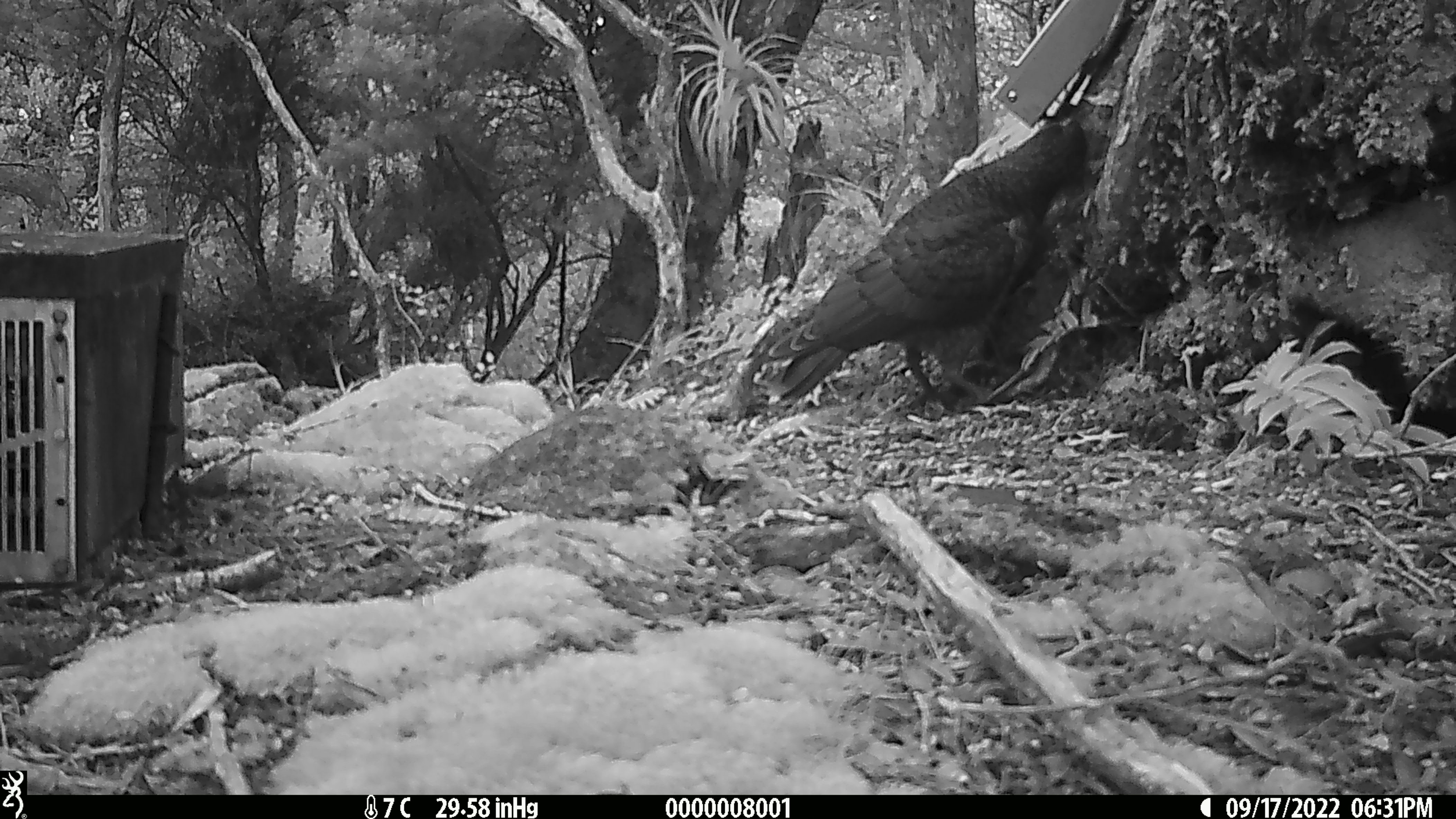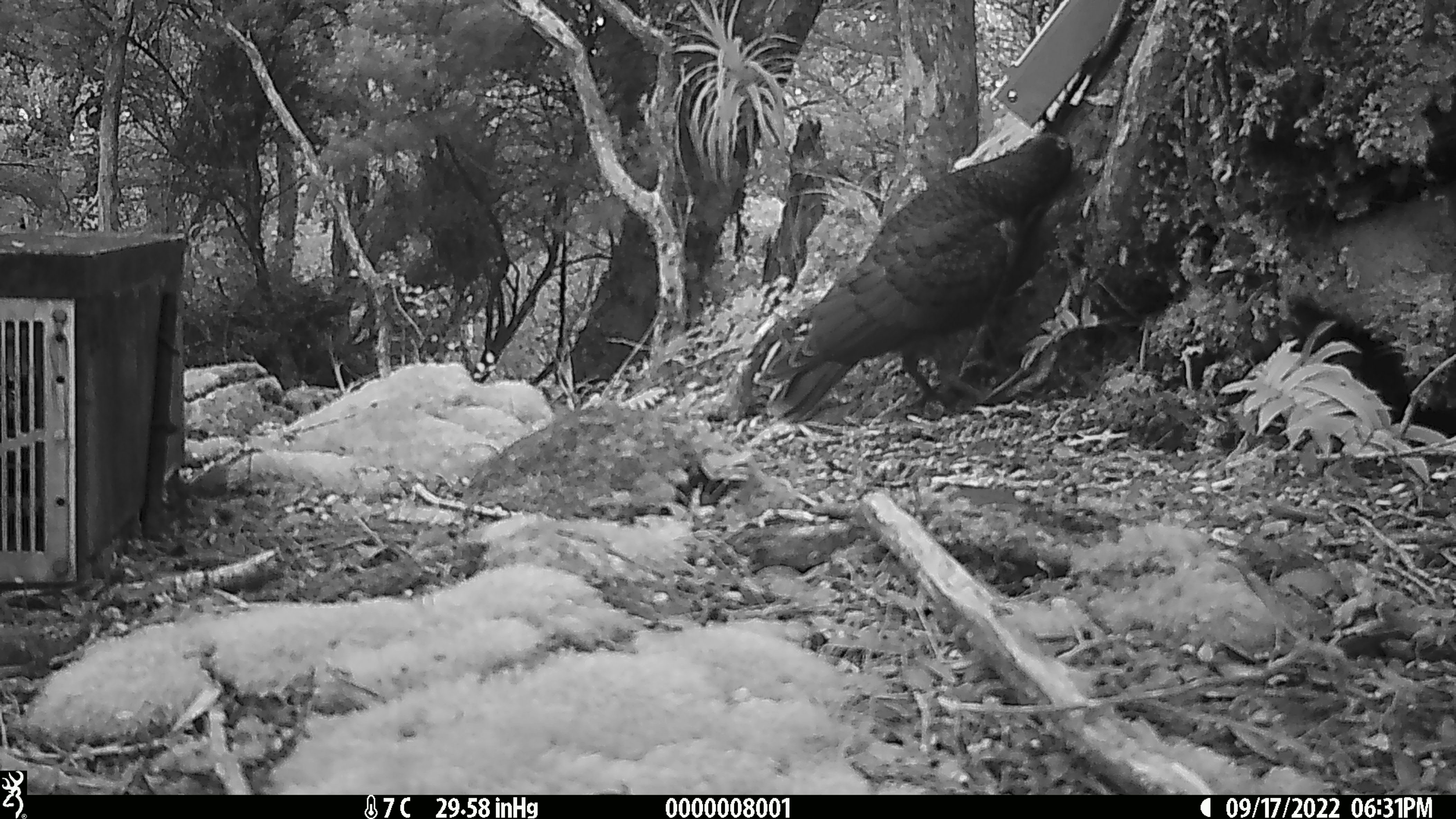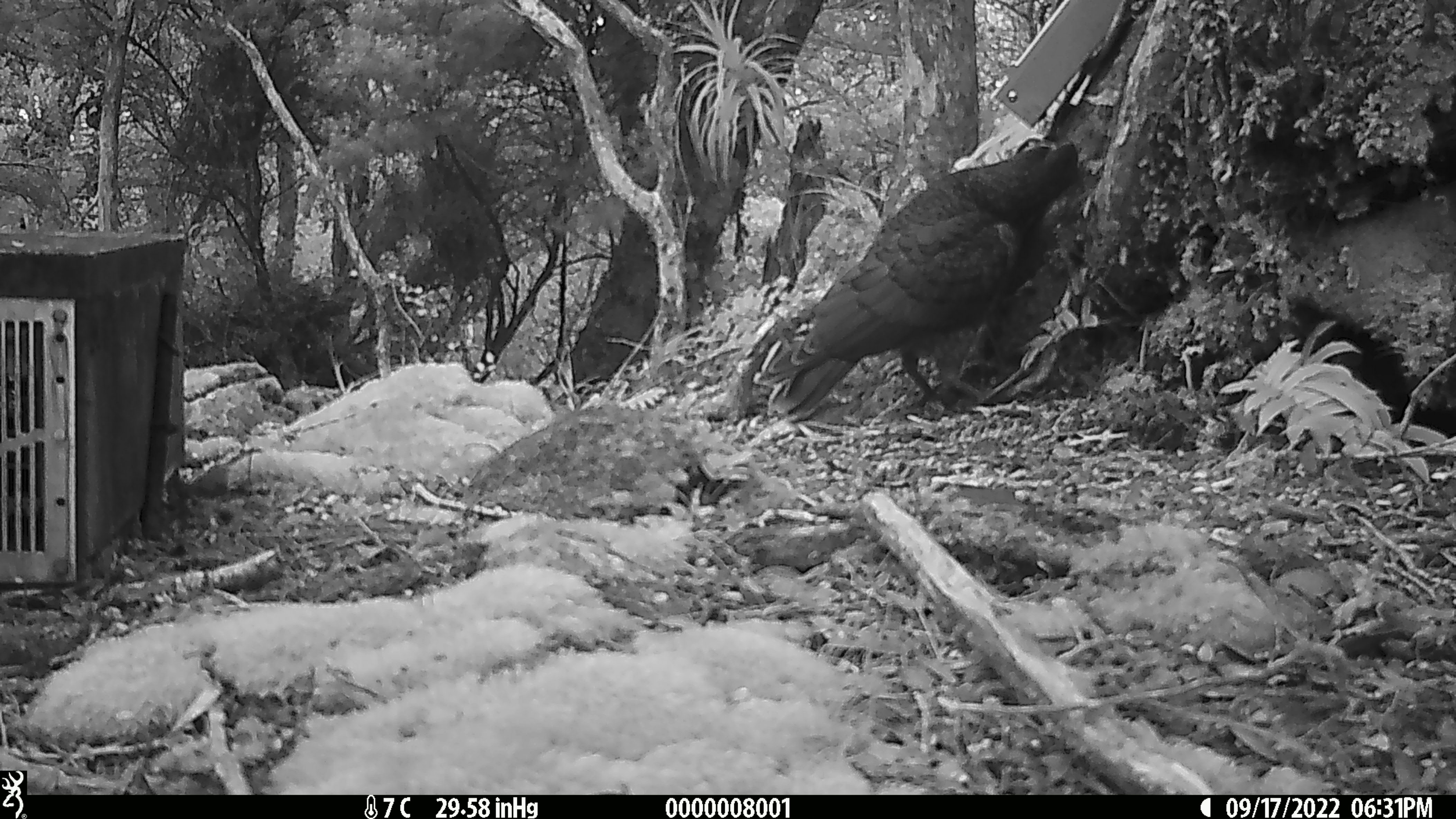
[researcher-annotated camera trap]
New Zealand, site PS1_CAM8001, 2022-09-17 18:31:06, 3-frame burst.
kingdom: Animalia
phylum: Chordata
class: Aves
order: Psittaciformes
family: Strigopidae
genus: Nestor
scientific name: Nestor notabilis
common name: kea